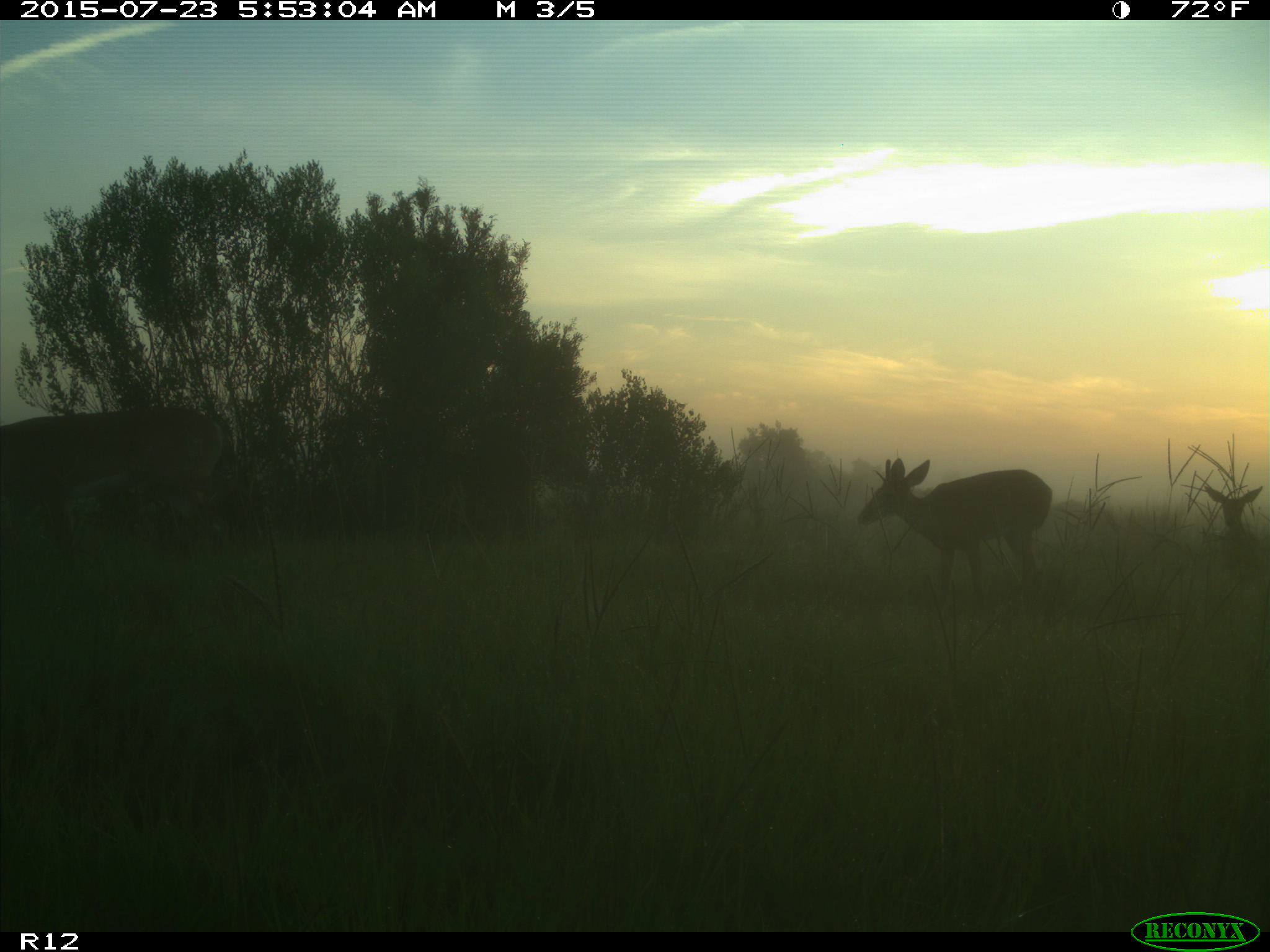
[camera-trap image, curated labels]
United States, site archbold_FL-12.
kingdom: Animalia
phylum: Chordata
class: Mammalia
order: Artiodactyla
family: Cervidae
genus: Odocoileus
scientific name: Odocoileus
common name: deer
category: unidentified deer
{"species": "unidentified deer (deer) (Odocoileus)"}